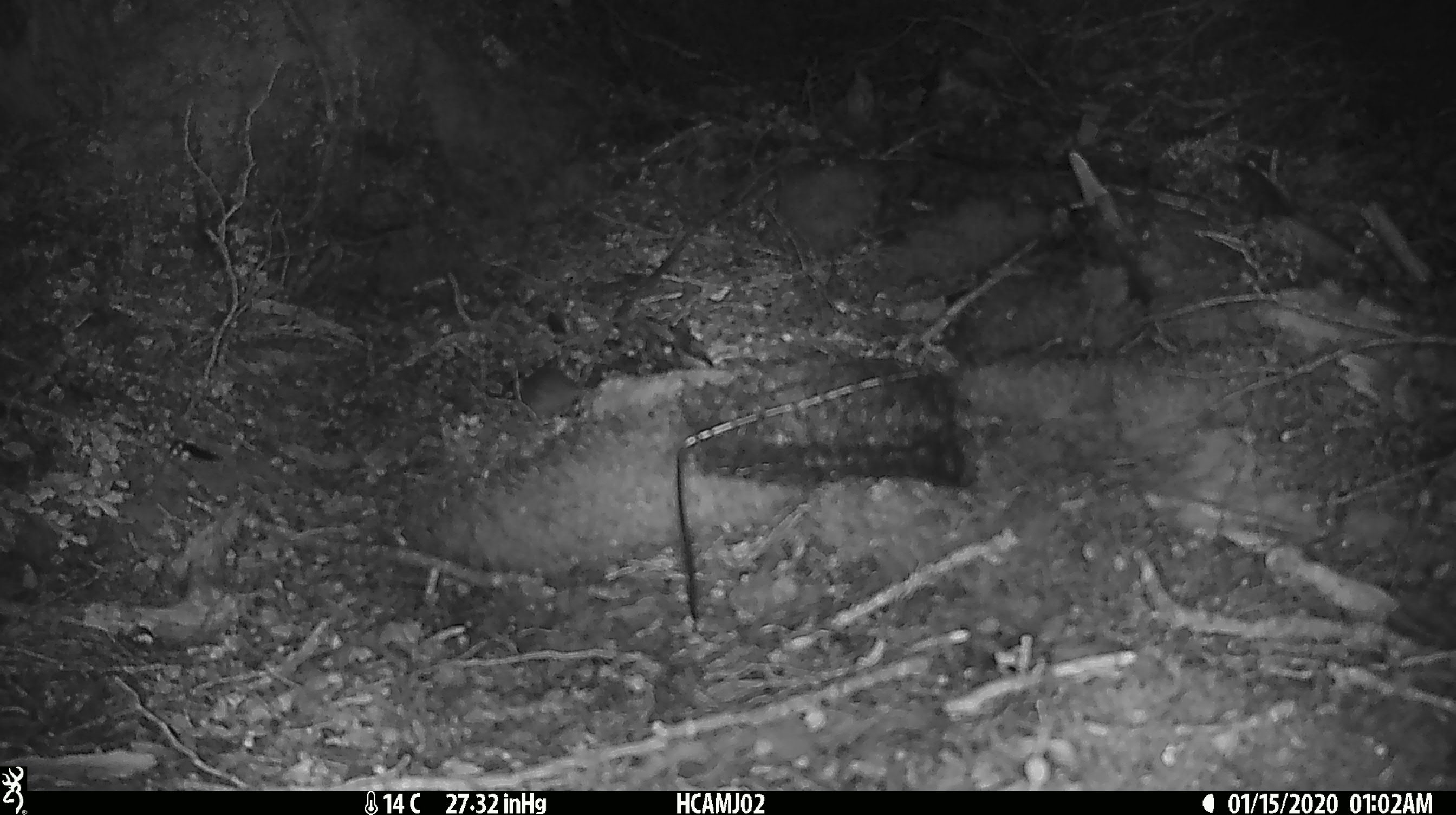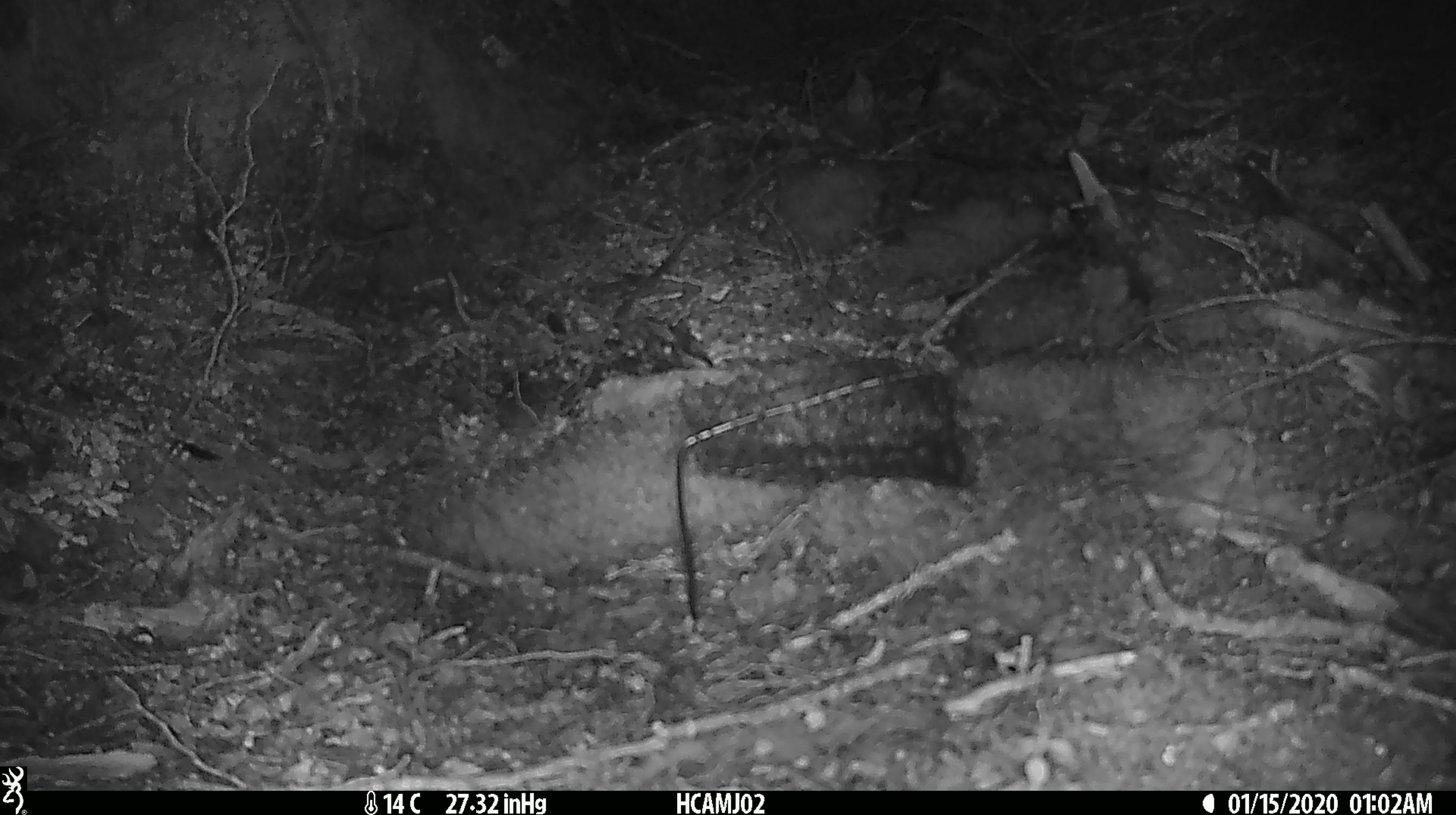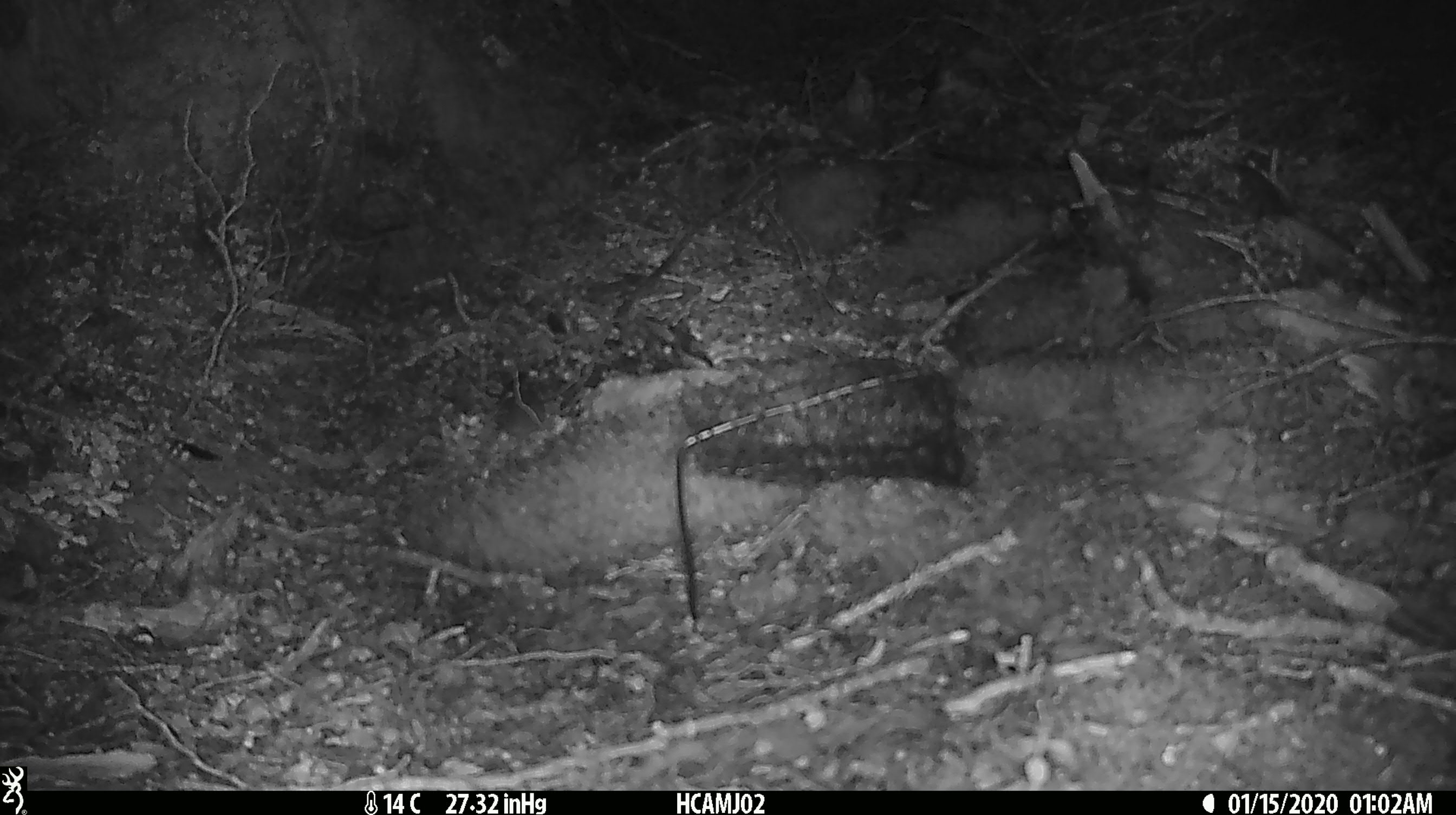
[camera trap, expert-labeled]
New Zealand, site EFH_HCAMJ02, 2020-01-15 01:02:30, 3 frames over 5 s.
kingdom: Animalia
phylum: Chordata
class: Mammalia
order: Rodentia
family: Muridae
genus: Mus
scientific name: Mus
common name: mouse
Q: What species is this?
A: Mouse (Mus).